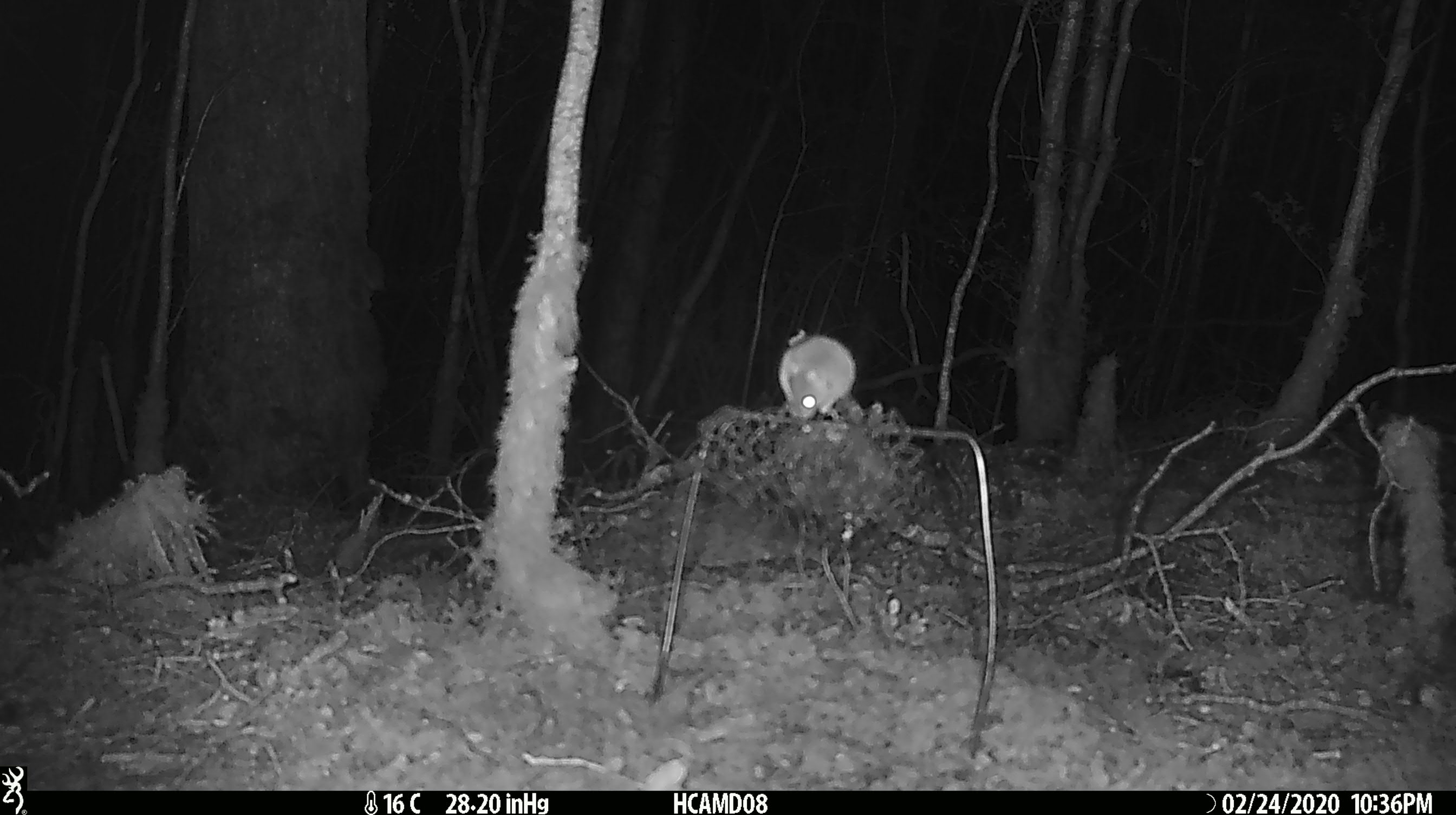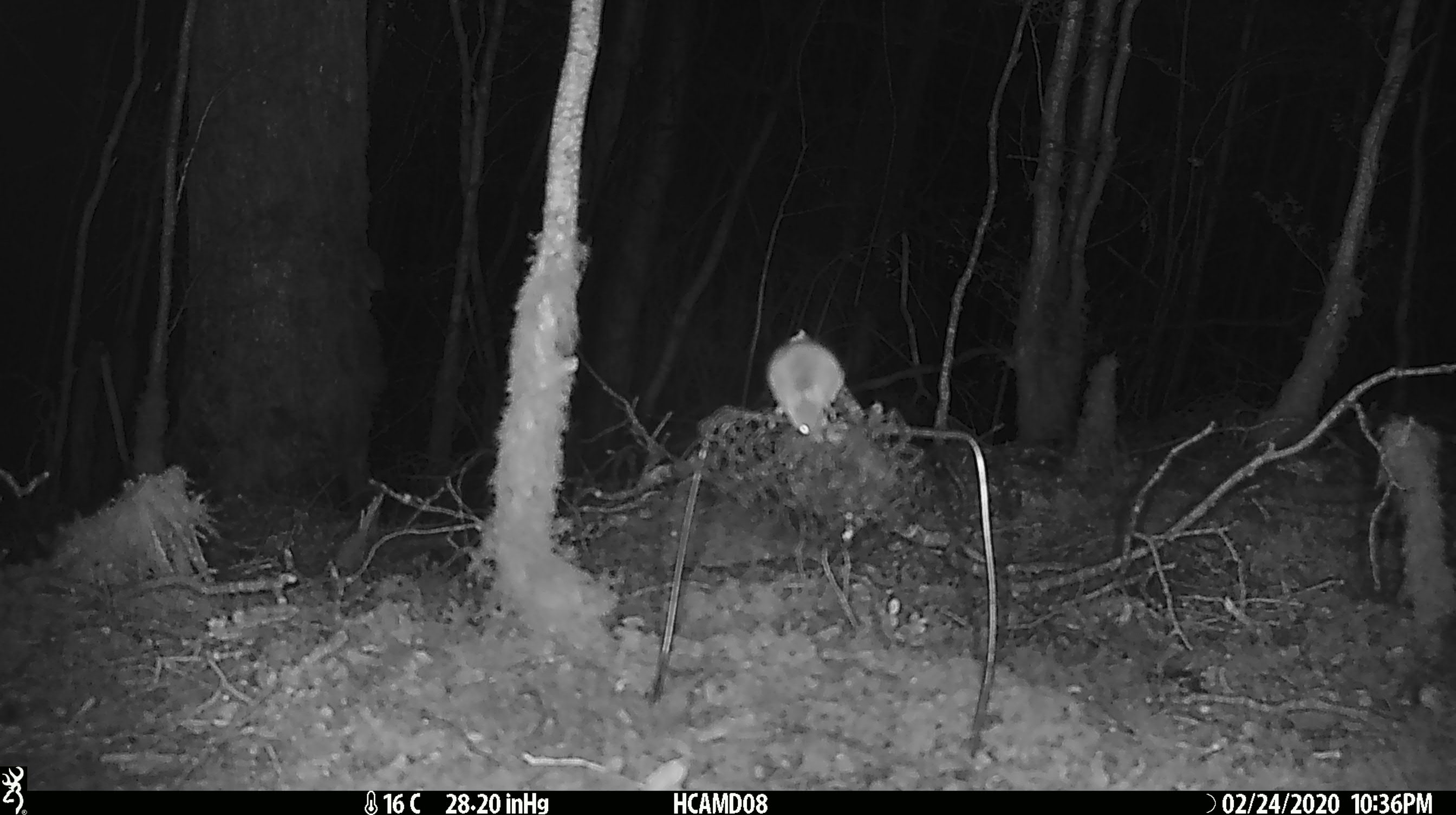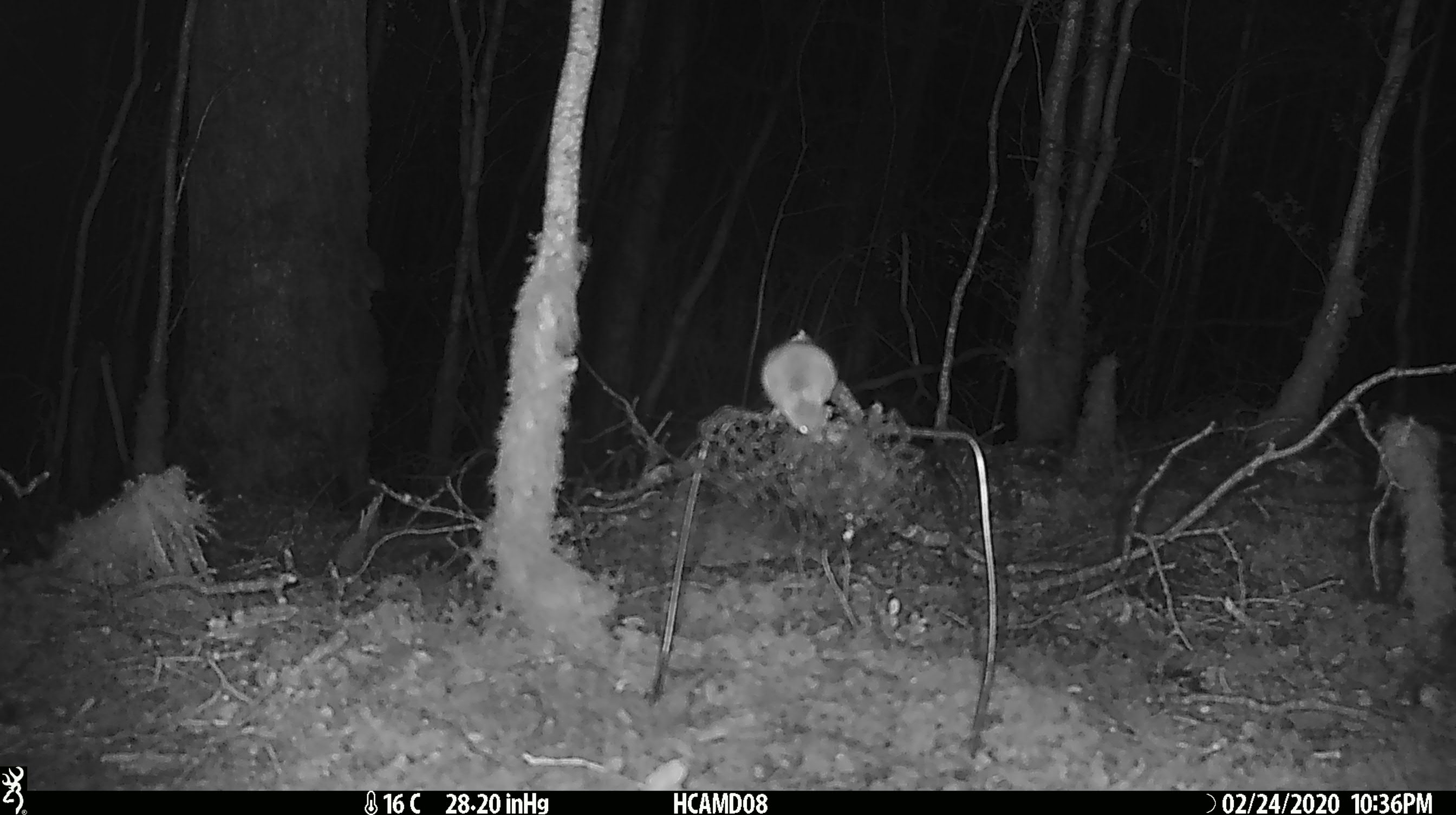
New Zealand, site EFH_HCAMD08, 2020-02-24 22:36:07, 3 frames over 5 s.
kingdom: Animalia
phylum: Chordata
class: Mammalia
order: Rodentia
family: Muridae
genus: Mus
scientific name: Mus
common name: mouse